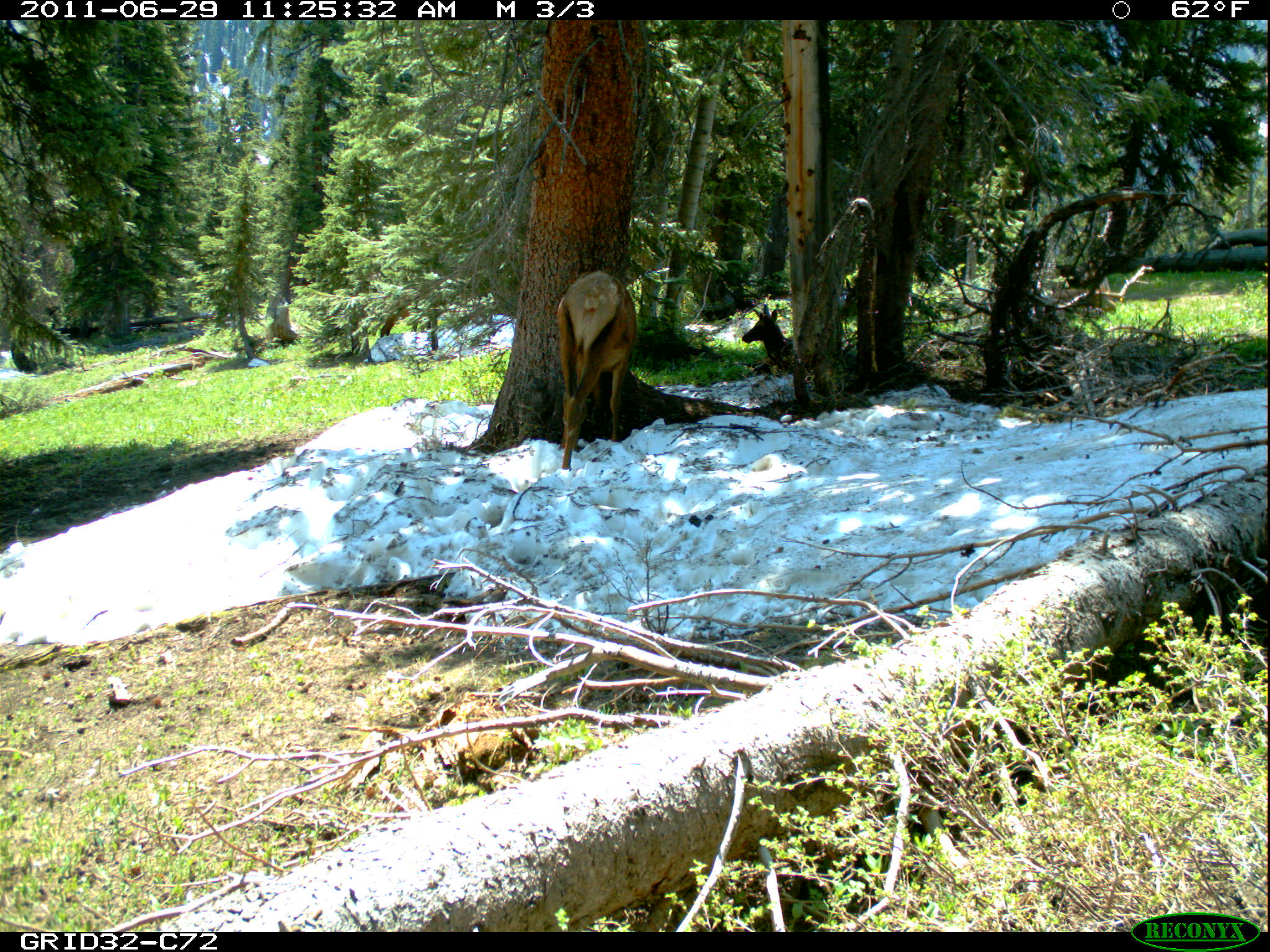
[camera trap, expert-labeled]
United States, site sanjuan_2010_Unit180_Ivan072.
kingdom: Animalia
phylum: Chordata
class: Mammalia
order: Artiodactyla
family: Cervidae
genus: Cervus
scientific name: Cervus elaphus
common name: red deer